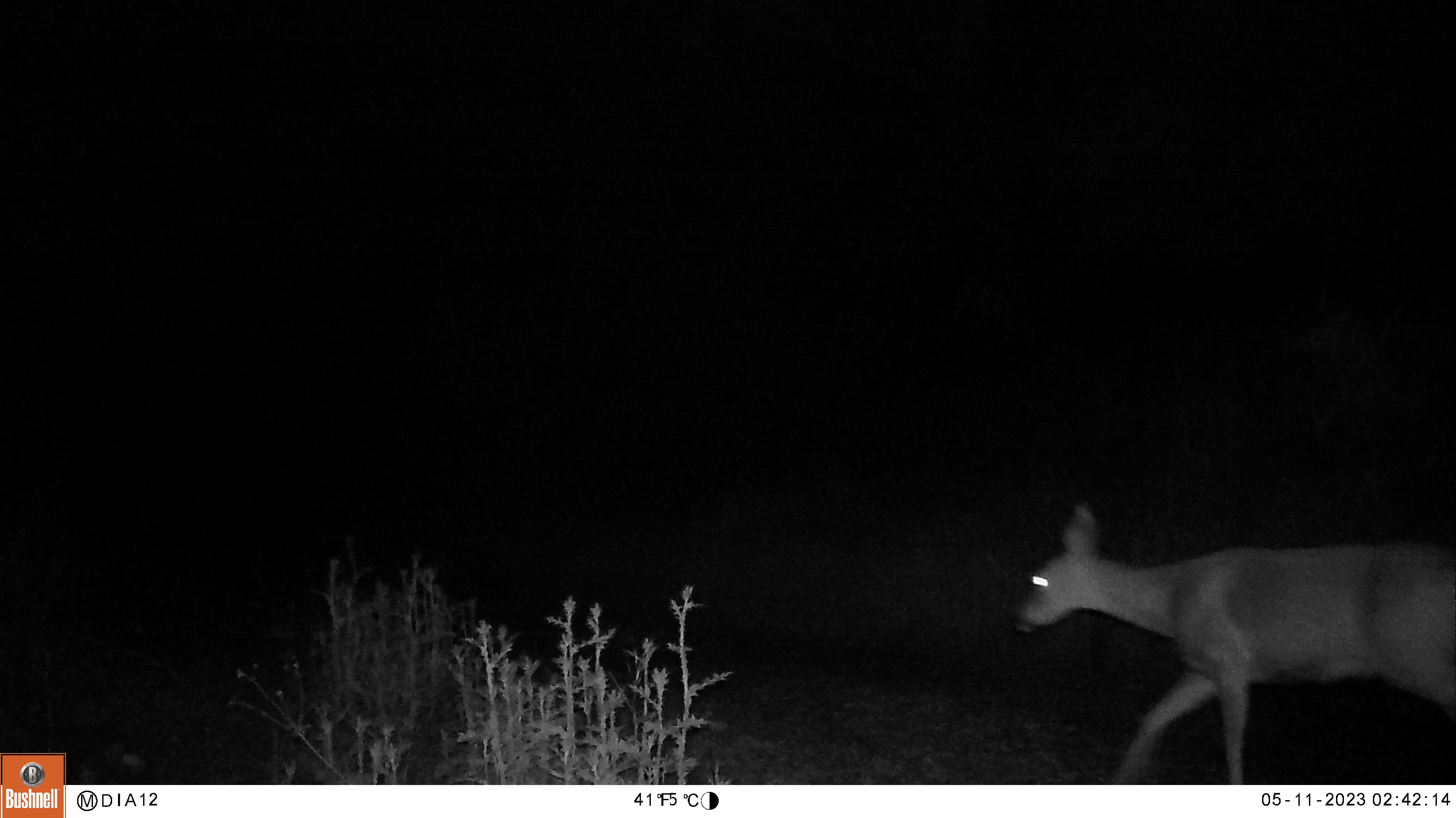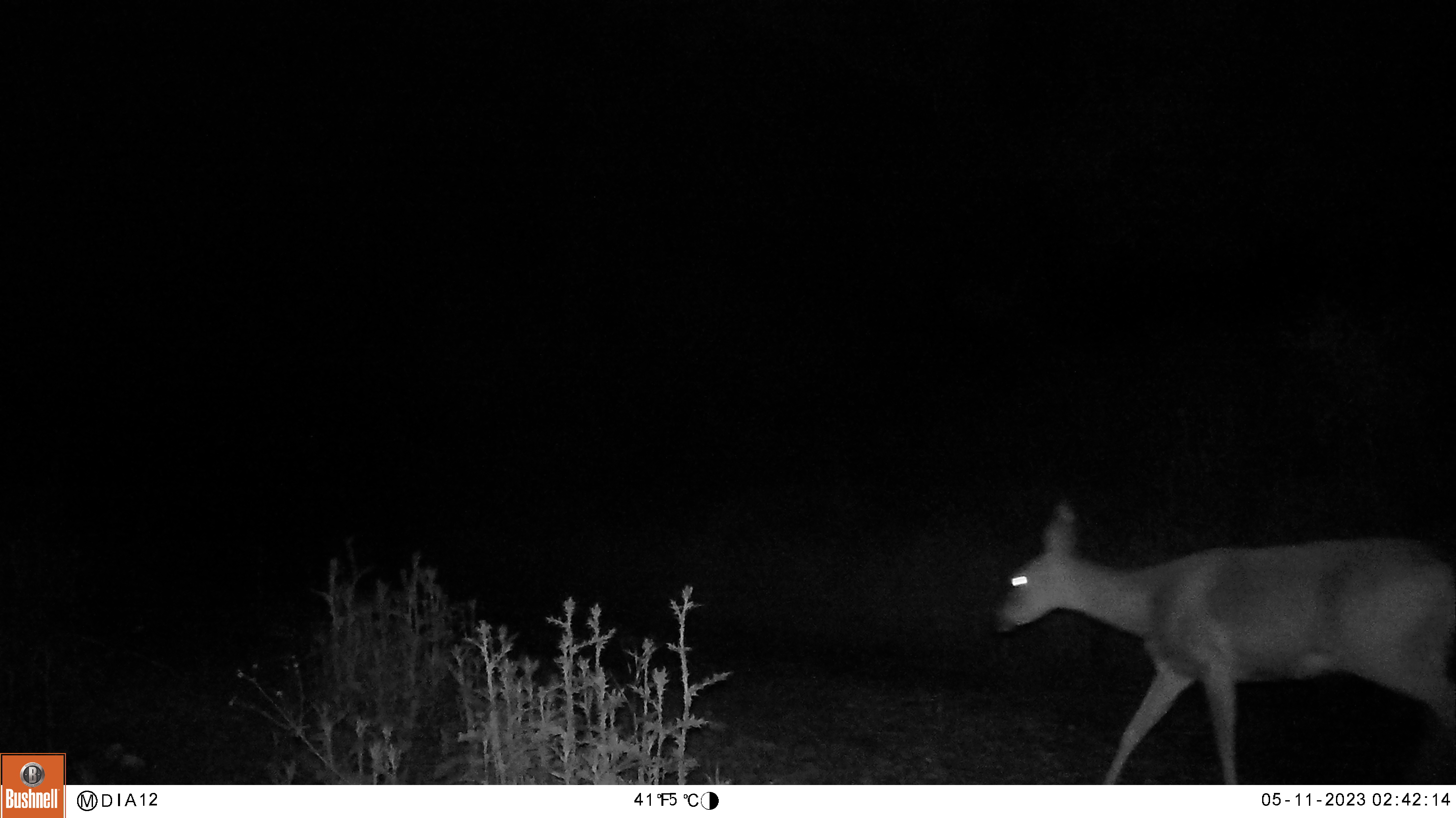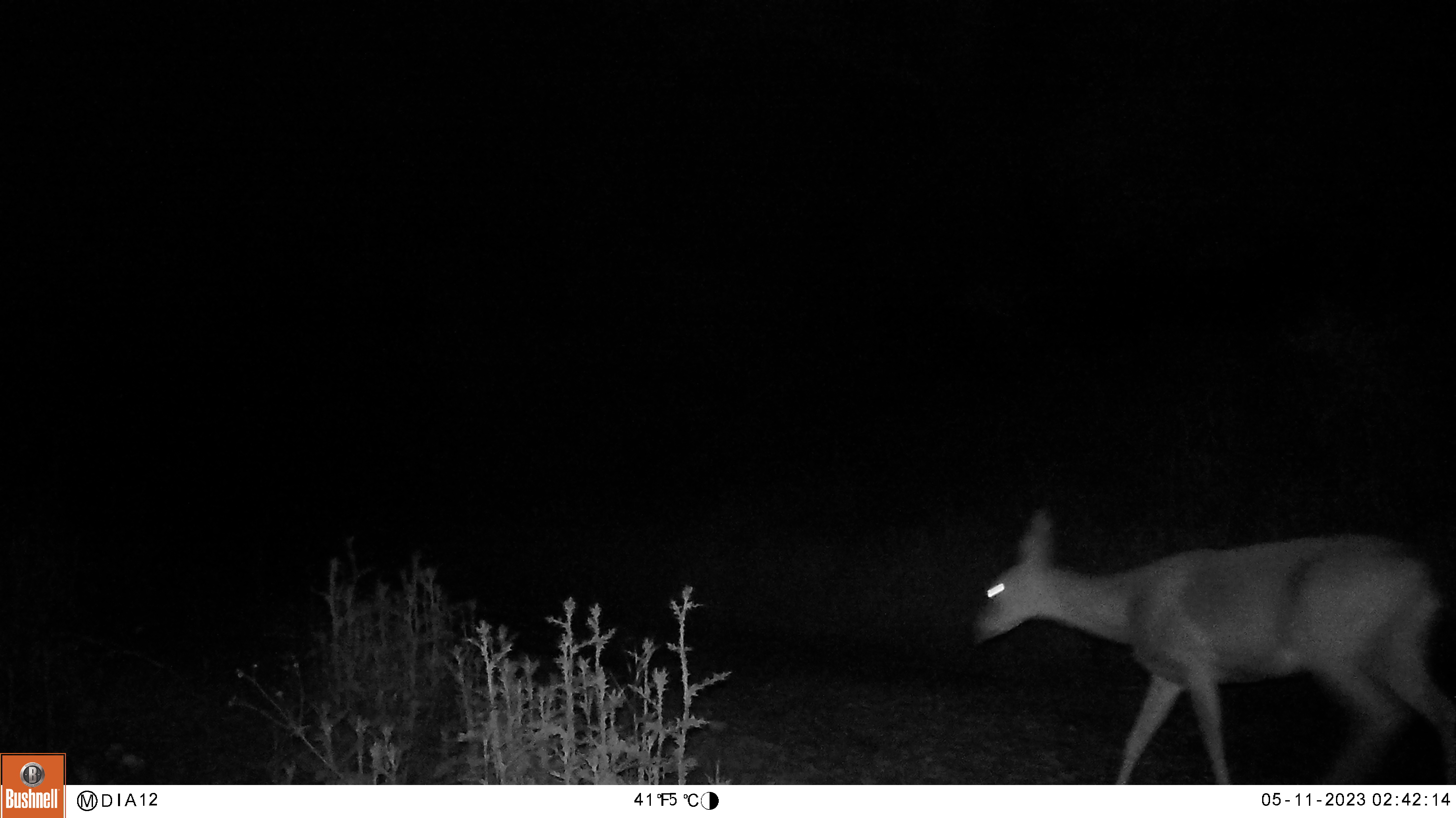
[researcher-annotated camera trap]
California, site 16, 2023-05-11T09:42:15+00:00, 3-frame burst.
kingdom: Animalia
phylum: Chordata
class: Mammalia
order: Artiodactyla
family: Cervidae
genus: Odocoileus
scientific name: Odocoileus hemionus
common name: mule deer